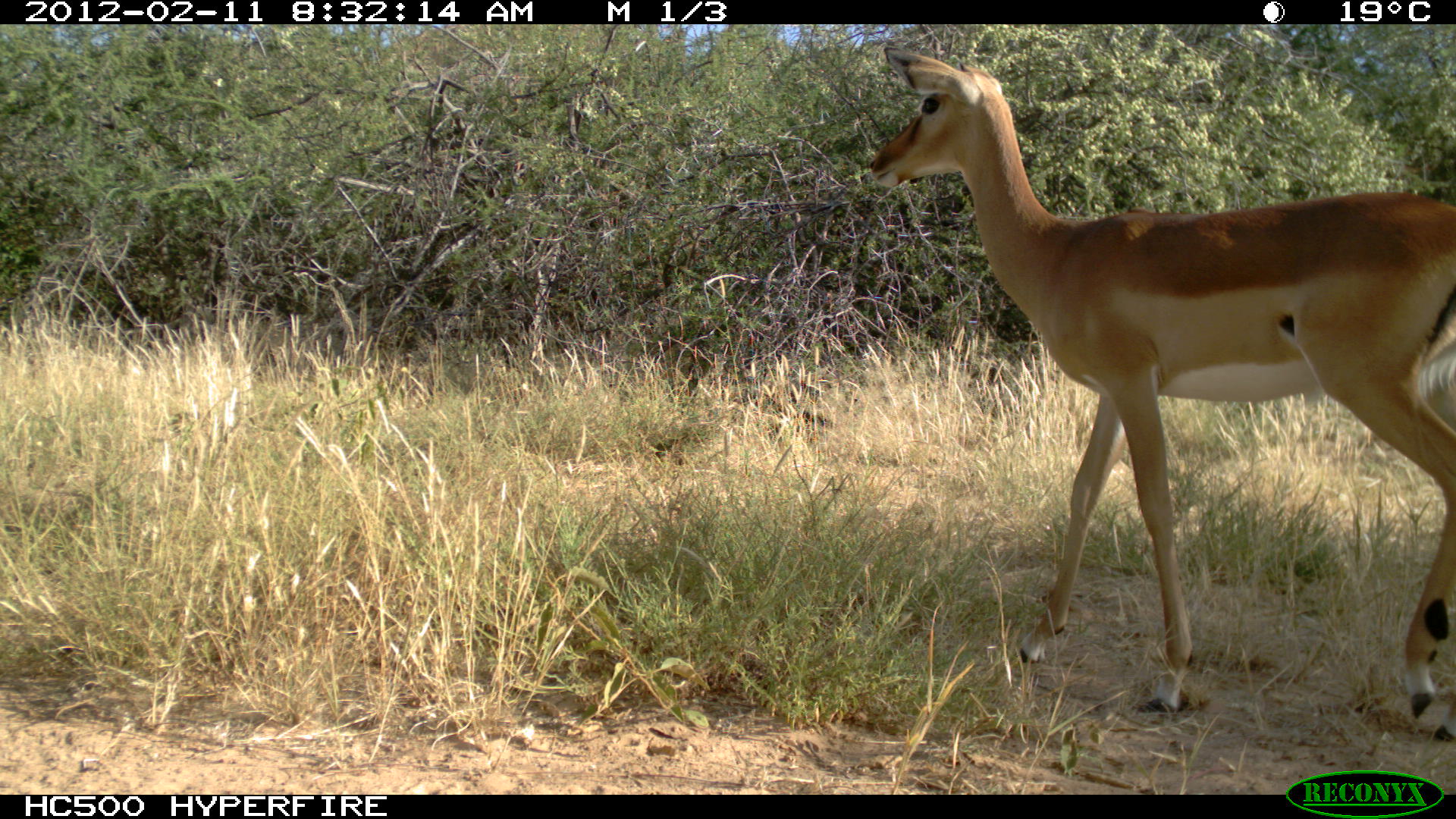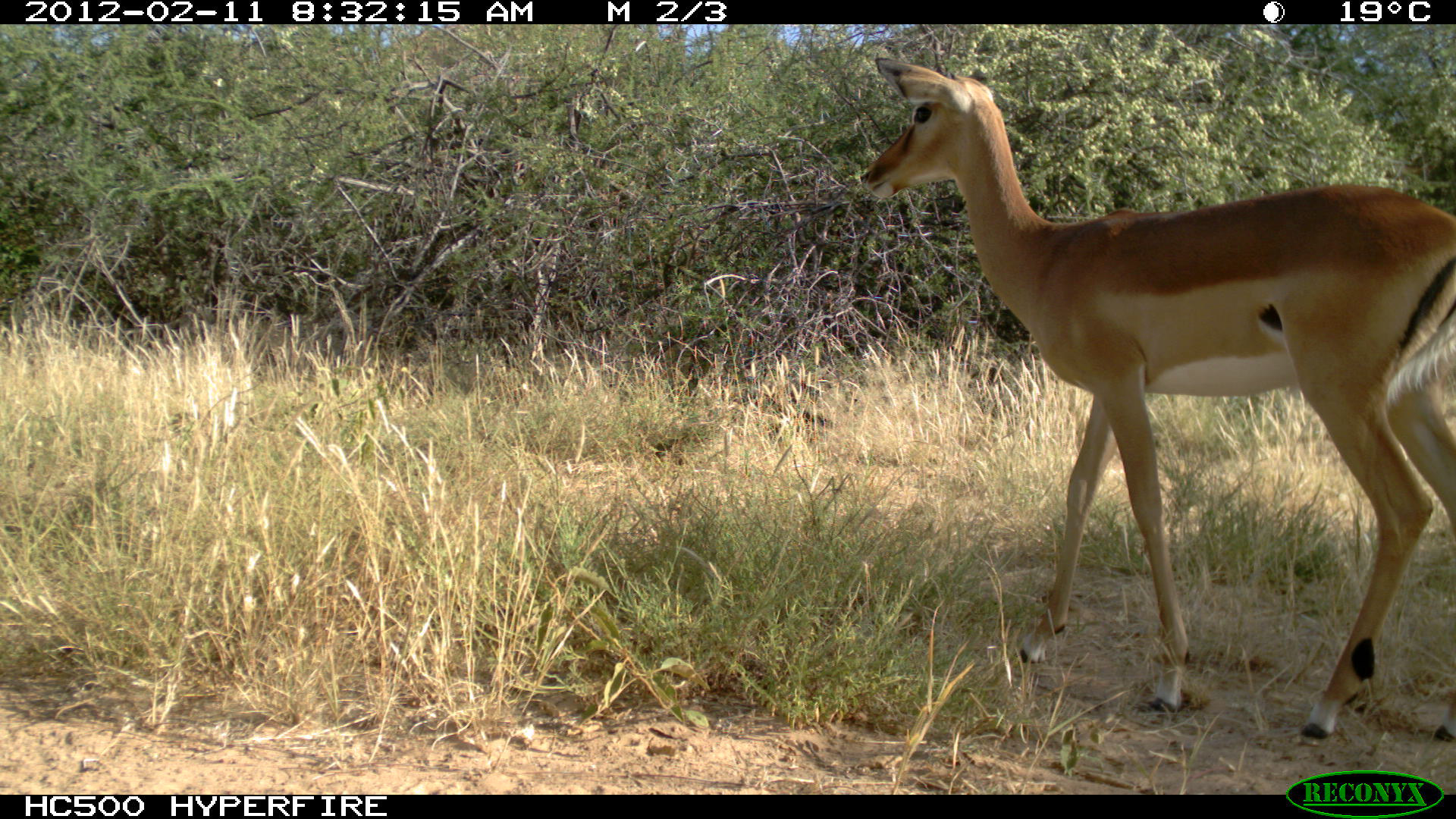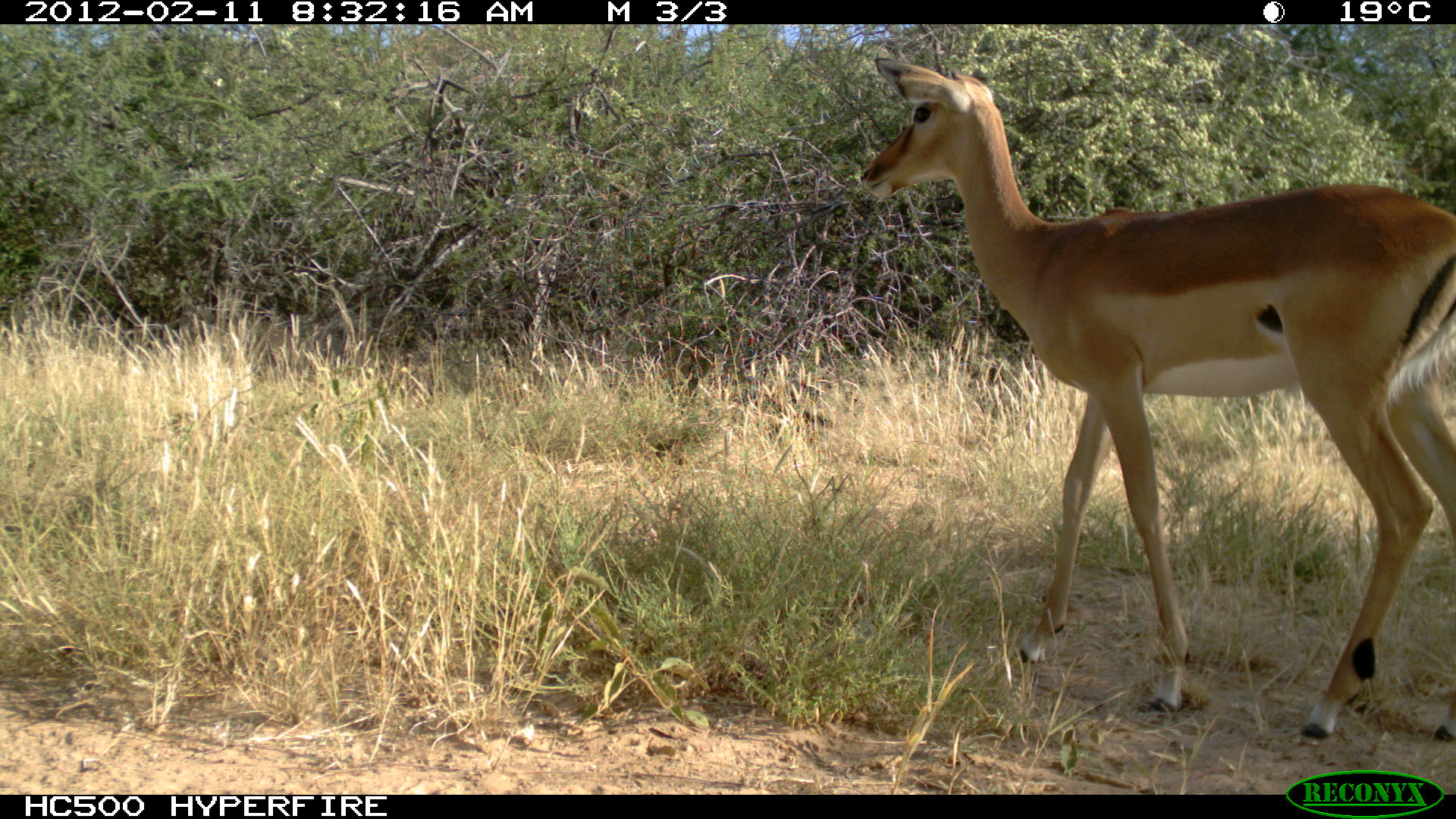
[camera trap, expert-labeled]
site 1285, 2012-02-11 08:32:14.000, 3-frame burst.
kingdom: Animalia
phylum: Chordata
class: Mammalia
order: Artiodactyla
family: Bovidae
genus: Aepyceros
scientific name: Aepyceros melampus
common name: impala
Aepyceros melampus (impala), count 1.